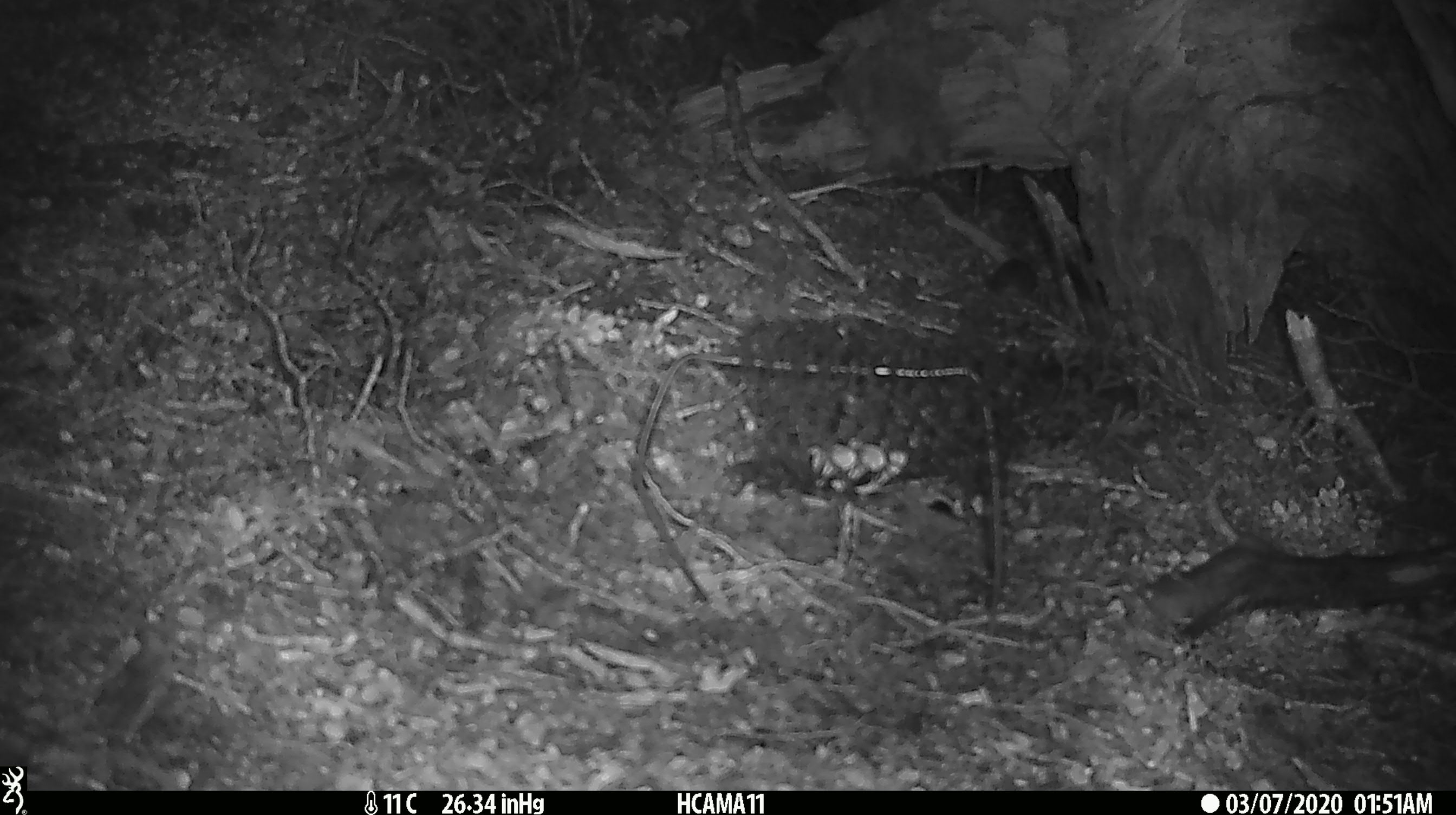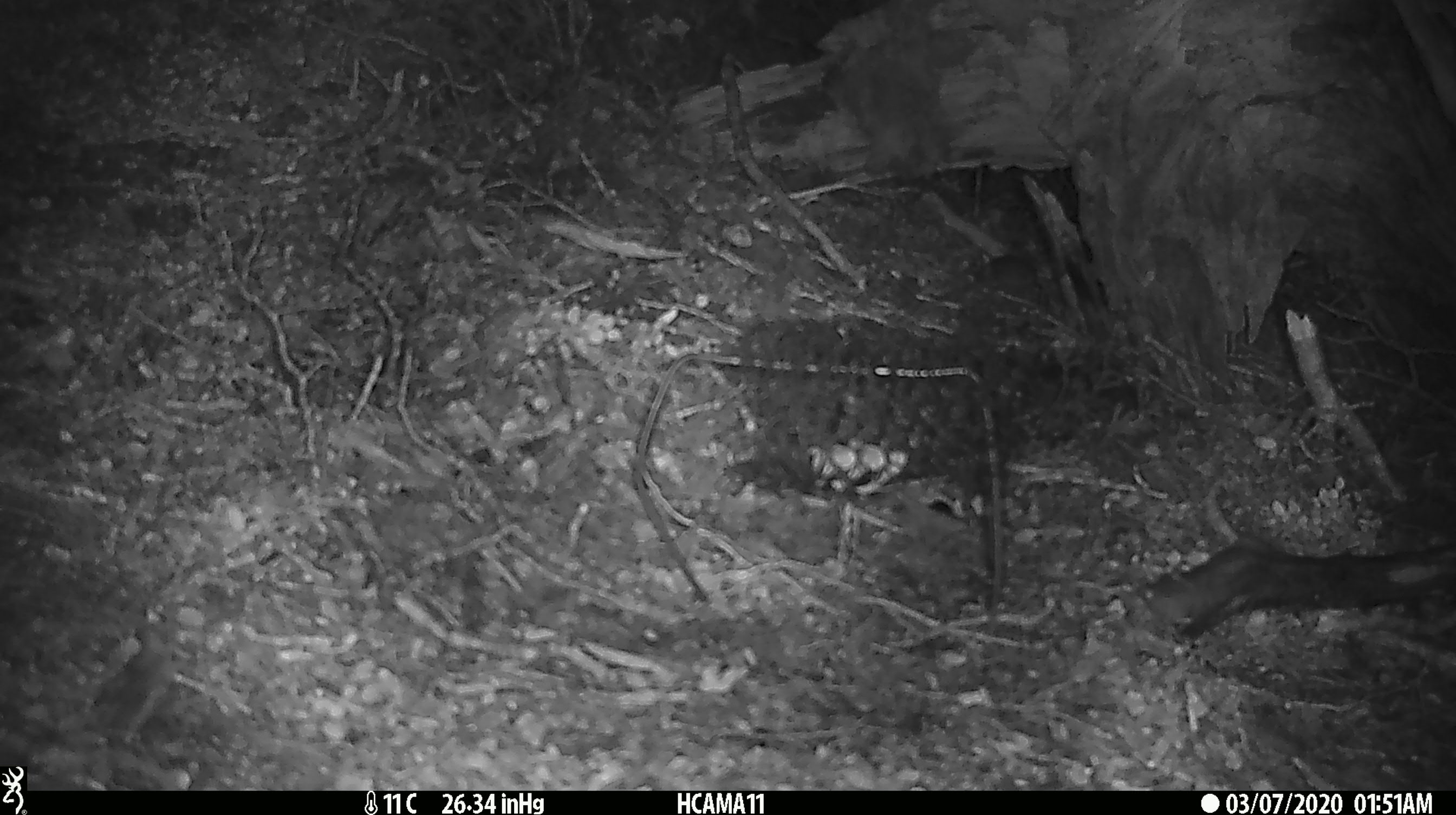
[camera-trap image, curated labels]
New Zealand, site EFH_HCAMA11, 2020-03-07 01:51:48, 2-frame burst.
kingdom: Animalia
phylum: Chordata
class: Mammalia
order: Rodentia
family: Muridae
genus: Mus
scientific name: Mus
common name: mouse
Mouse (Mus).